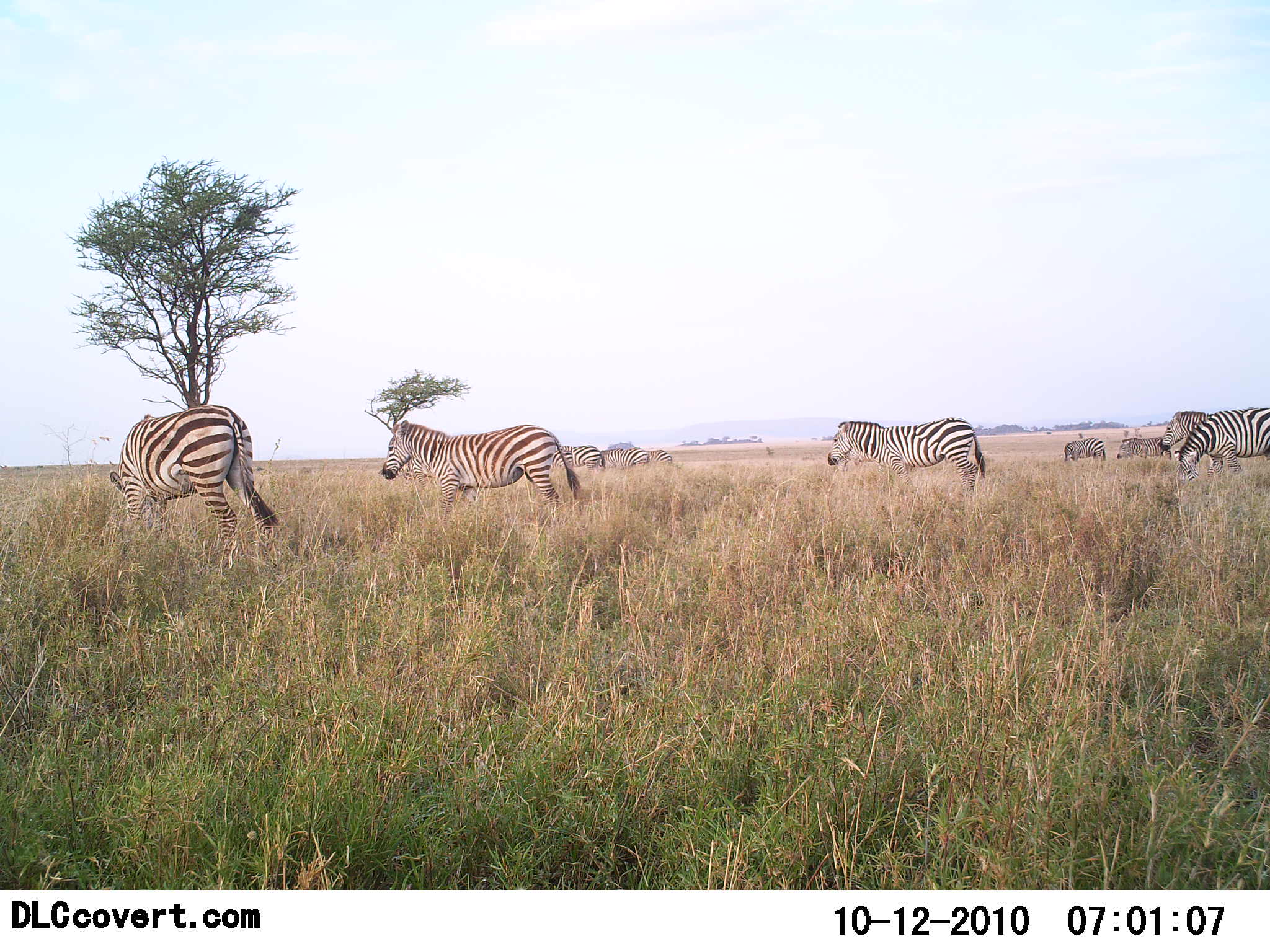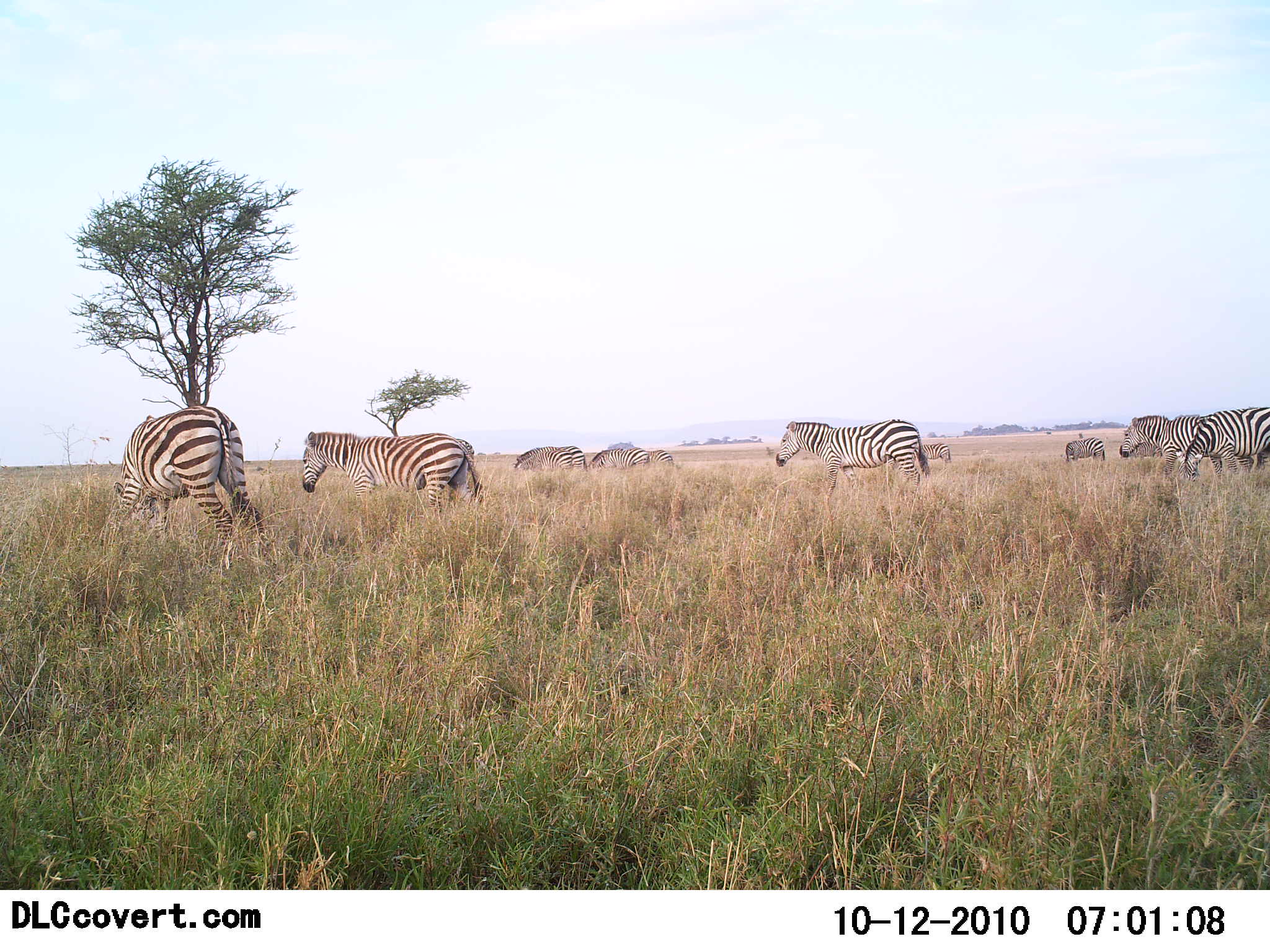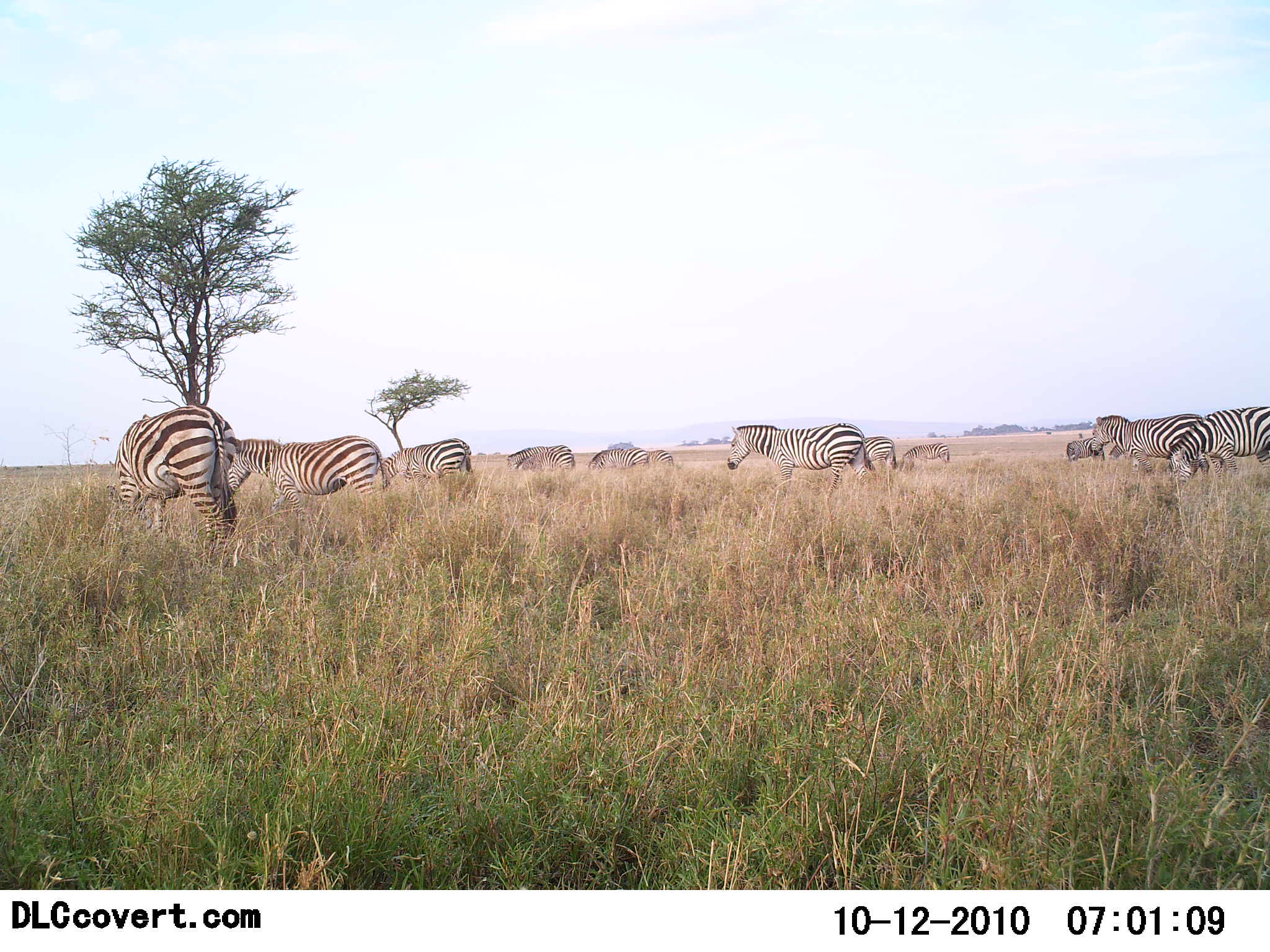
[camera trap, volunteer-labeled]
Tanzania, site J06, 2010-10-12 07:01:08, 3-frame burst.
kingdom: Animalia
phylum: Chordata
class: Mammalia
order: Perissodactyla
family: Equidae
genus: Equus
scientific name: Equus quagga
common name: plains zebra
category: zebra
Zebra (plains zebra) (Equus quagga), count 11-50. Behavior (volunteer vote fractions): standing 25%, resting 0%, moving 69%, interacting 6%. Young present (vote fraction): 12%. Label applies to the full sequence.